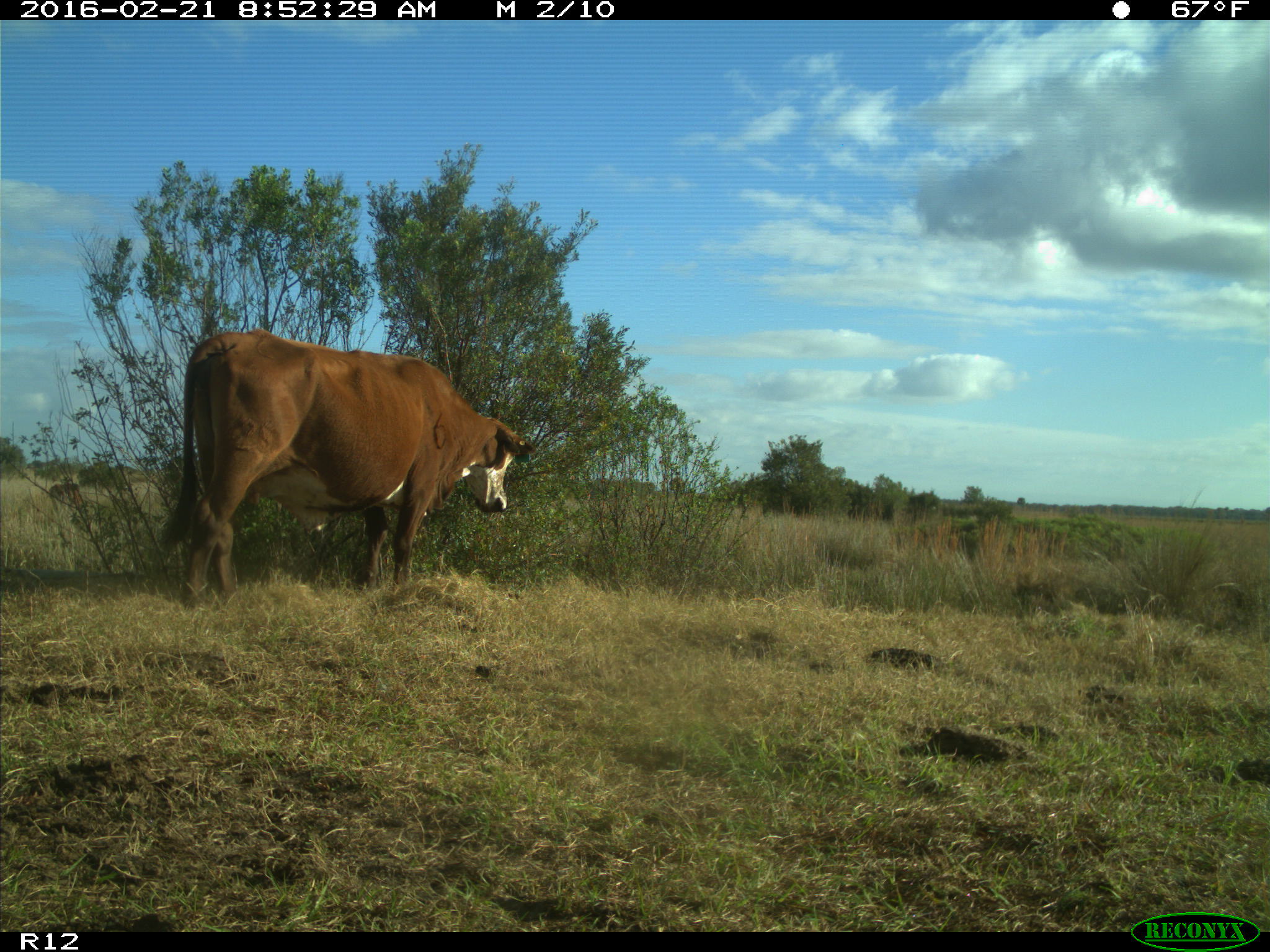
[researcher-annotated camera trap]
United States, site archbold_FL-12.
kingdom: Animalia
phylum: Chordata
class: Mammalia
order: Artiodactyla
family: Bovidae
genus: Bos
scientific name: Bos taurus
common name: domestic cow